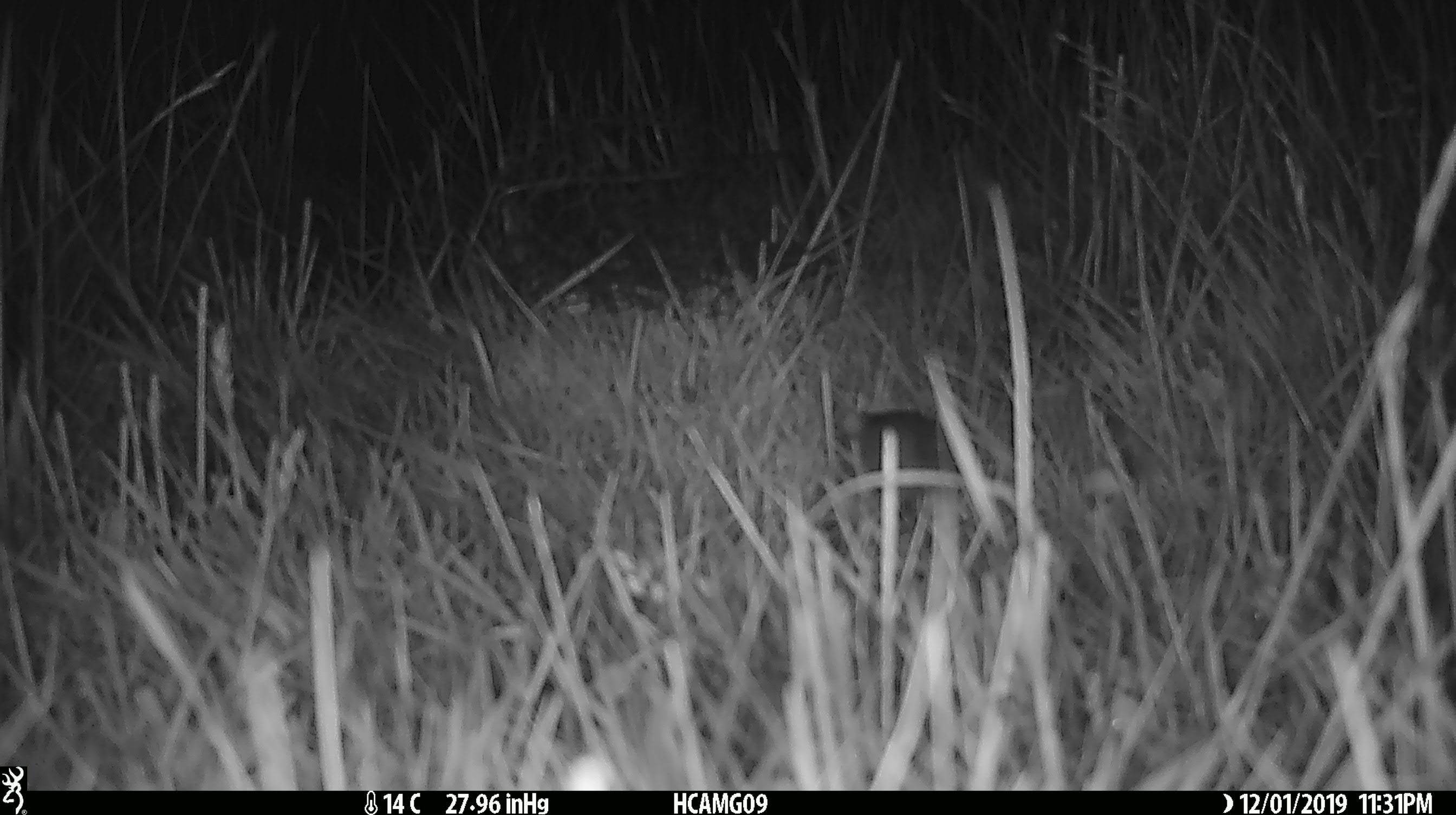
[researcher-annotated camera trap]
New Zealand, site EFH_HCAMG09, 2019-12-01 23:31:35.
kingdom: Animalia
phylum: Chordata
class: Mammalia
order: Rodentia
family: Muridae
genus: Mus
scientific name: Mus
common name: mouse